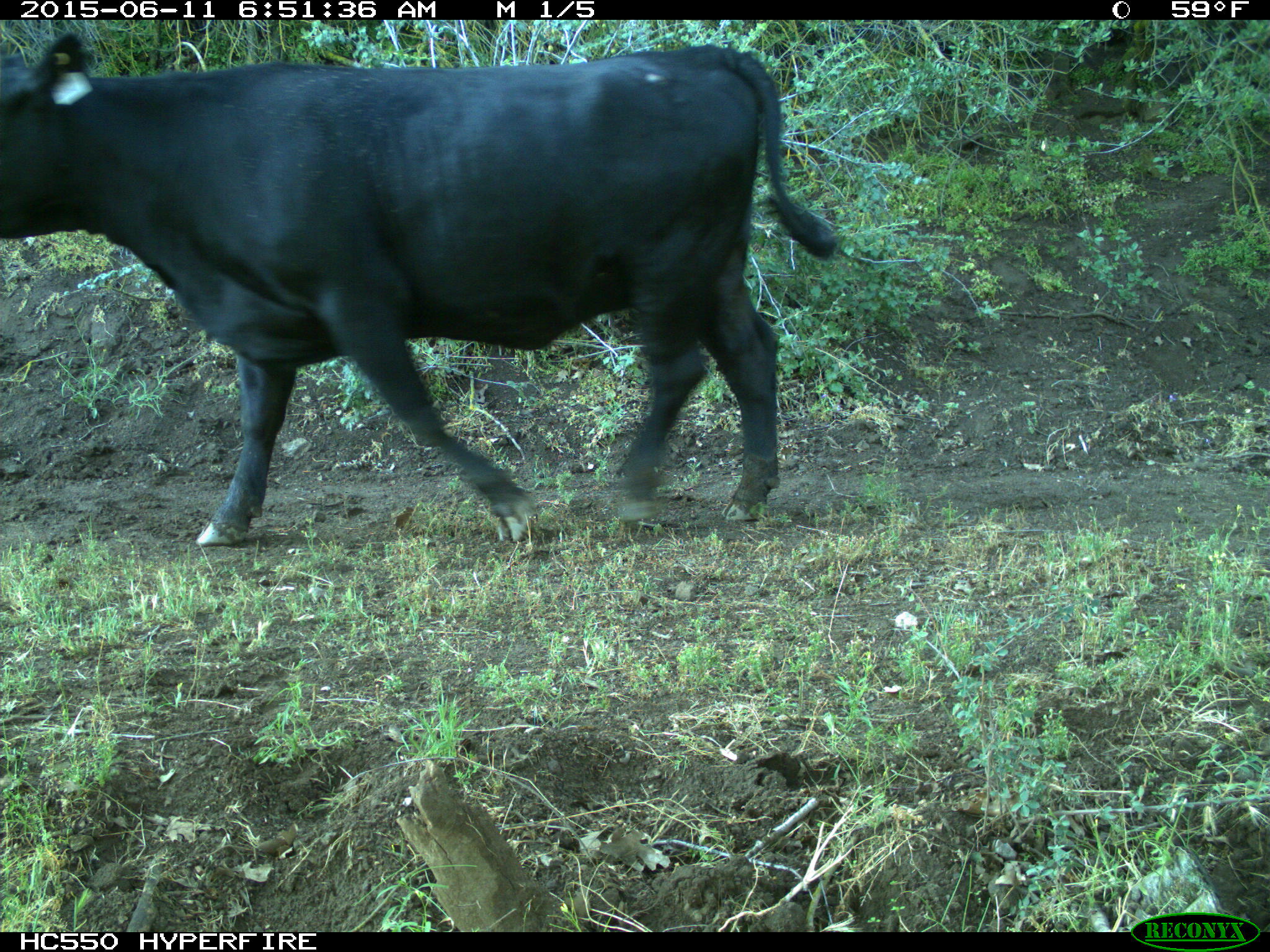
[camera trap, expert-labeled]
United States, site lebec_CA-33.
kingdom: Animalia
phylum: Chordata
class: Mammalia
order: Artiodactyla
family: Bovidae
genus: Bos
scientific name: Bos taurus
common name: domestic cow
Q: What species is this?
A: Bos taurus (domestic cow).